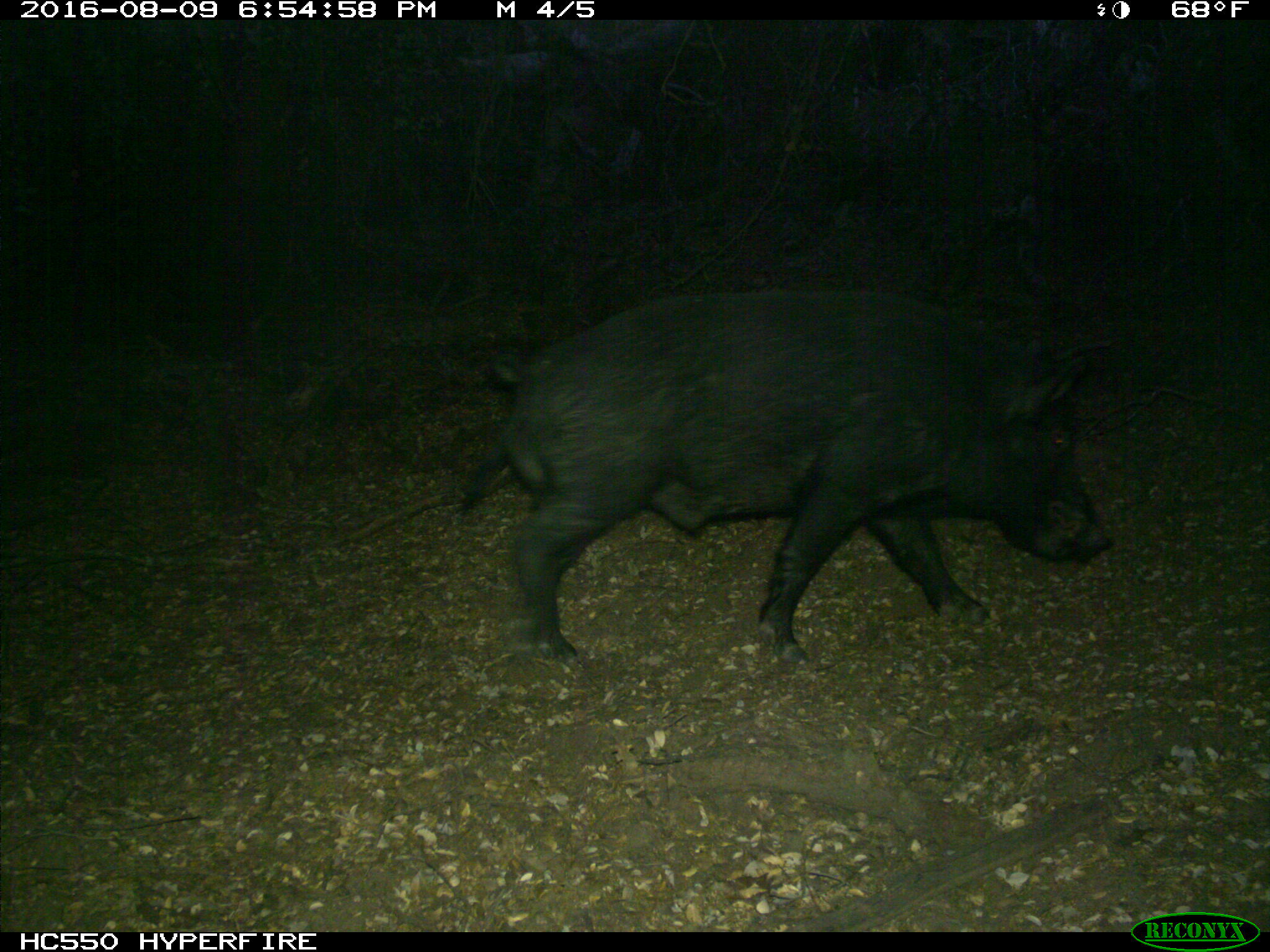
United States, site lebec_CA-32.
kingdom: Animalia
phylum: Chordata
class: Mammalia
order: Artiodactyla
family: Suidae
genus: Sus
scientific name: Sus scrofa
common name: wild boar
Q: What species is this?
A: Sus scrofa (wild boar).